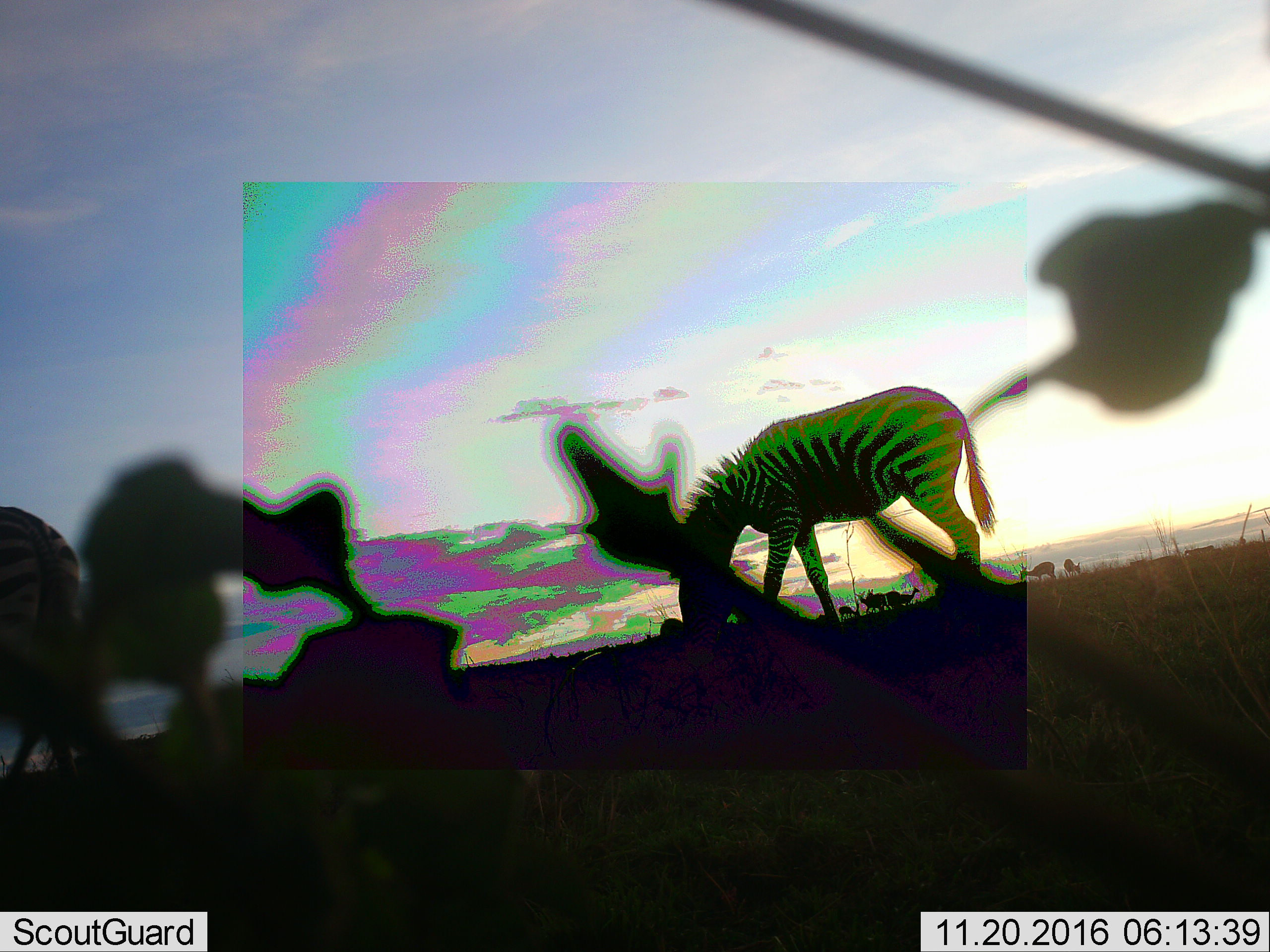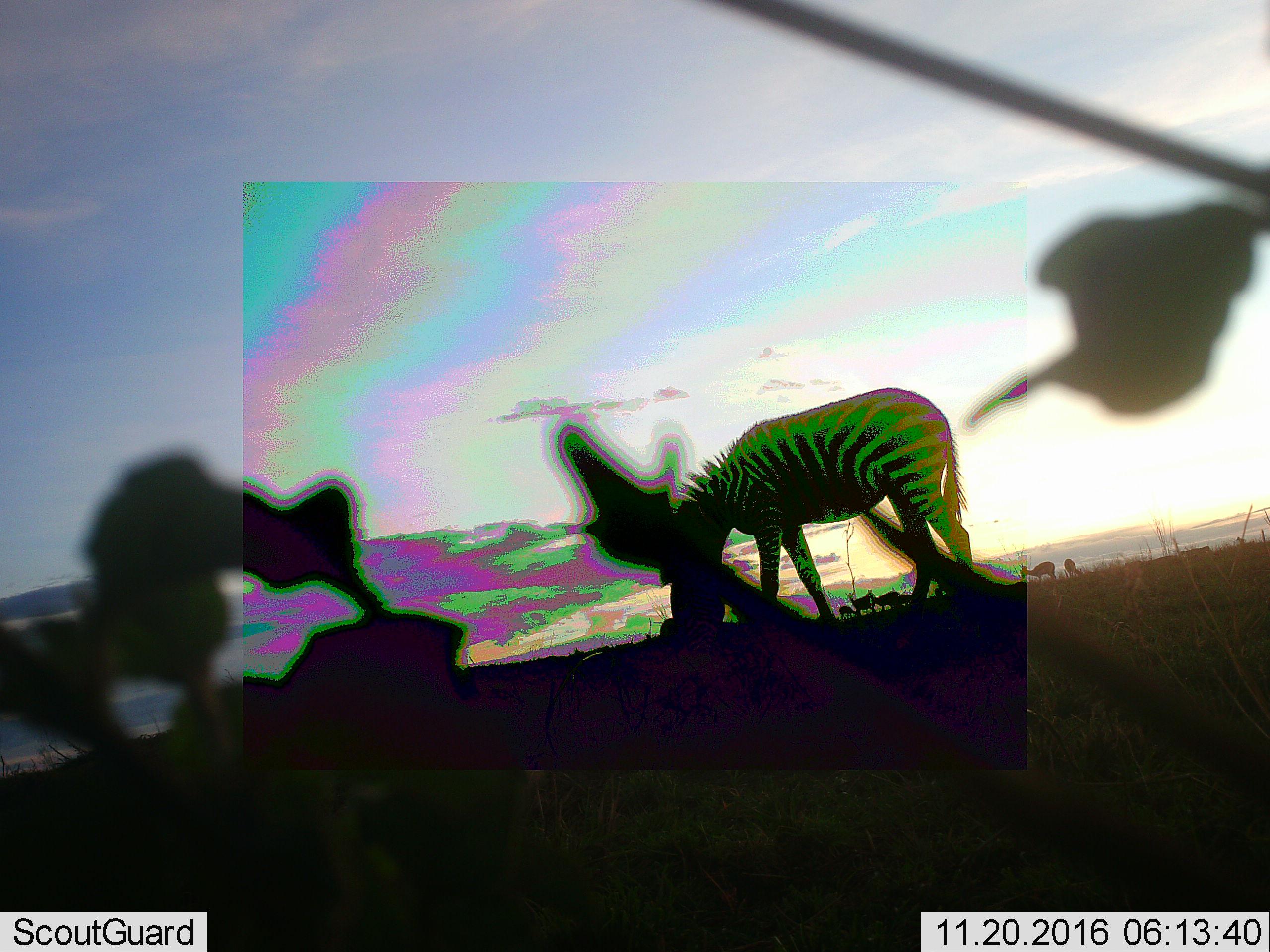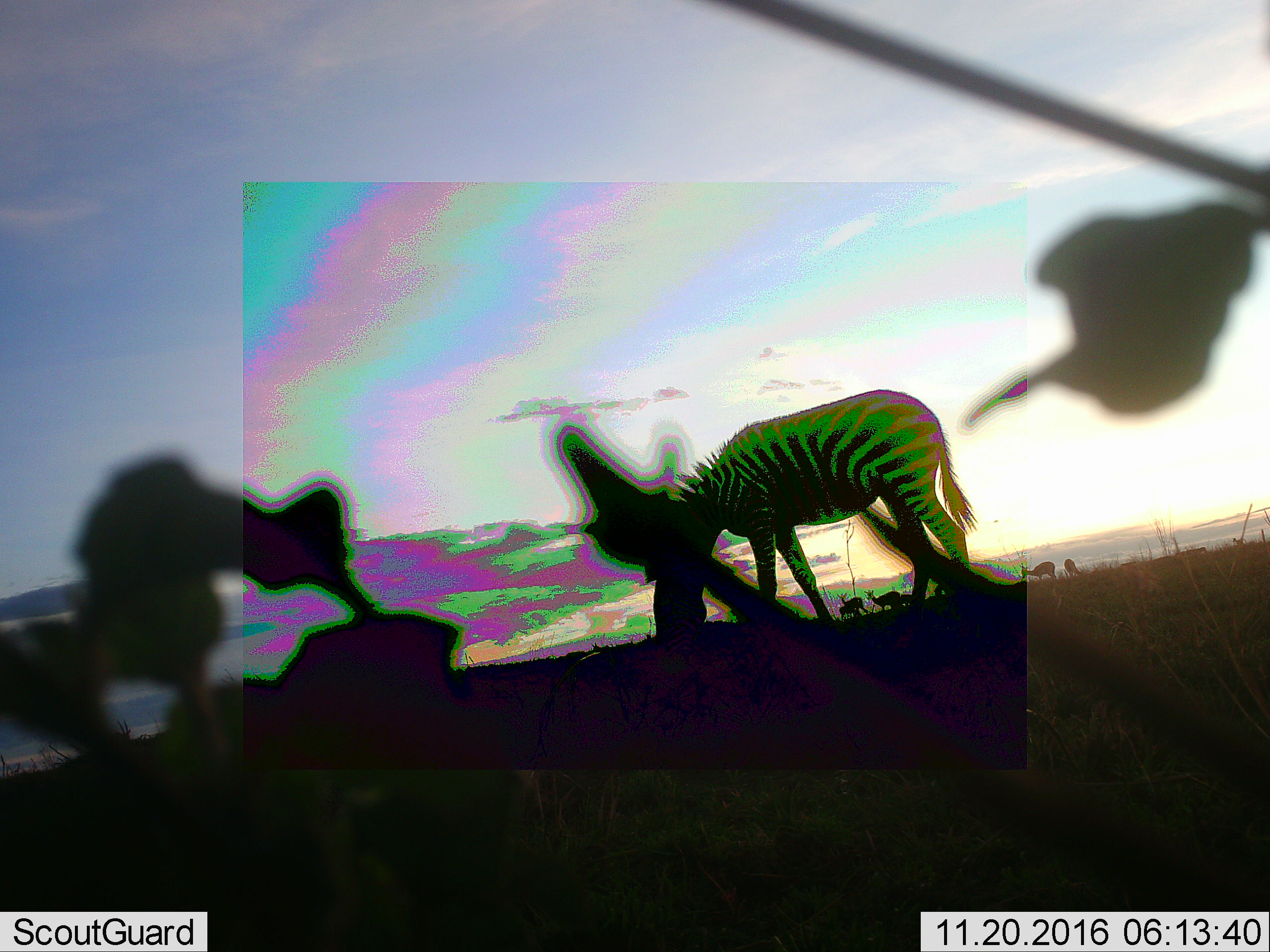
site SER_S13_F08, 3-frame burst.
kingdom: Animalia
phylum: Chordata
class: Mammalia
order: Perissodactyla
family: Equidae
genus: Equus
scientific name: Equus quagga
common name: plains zebra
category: zebraplains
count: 2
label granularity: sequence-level